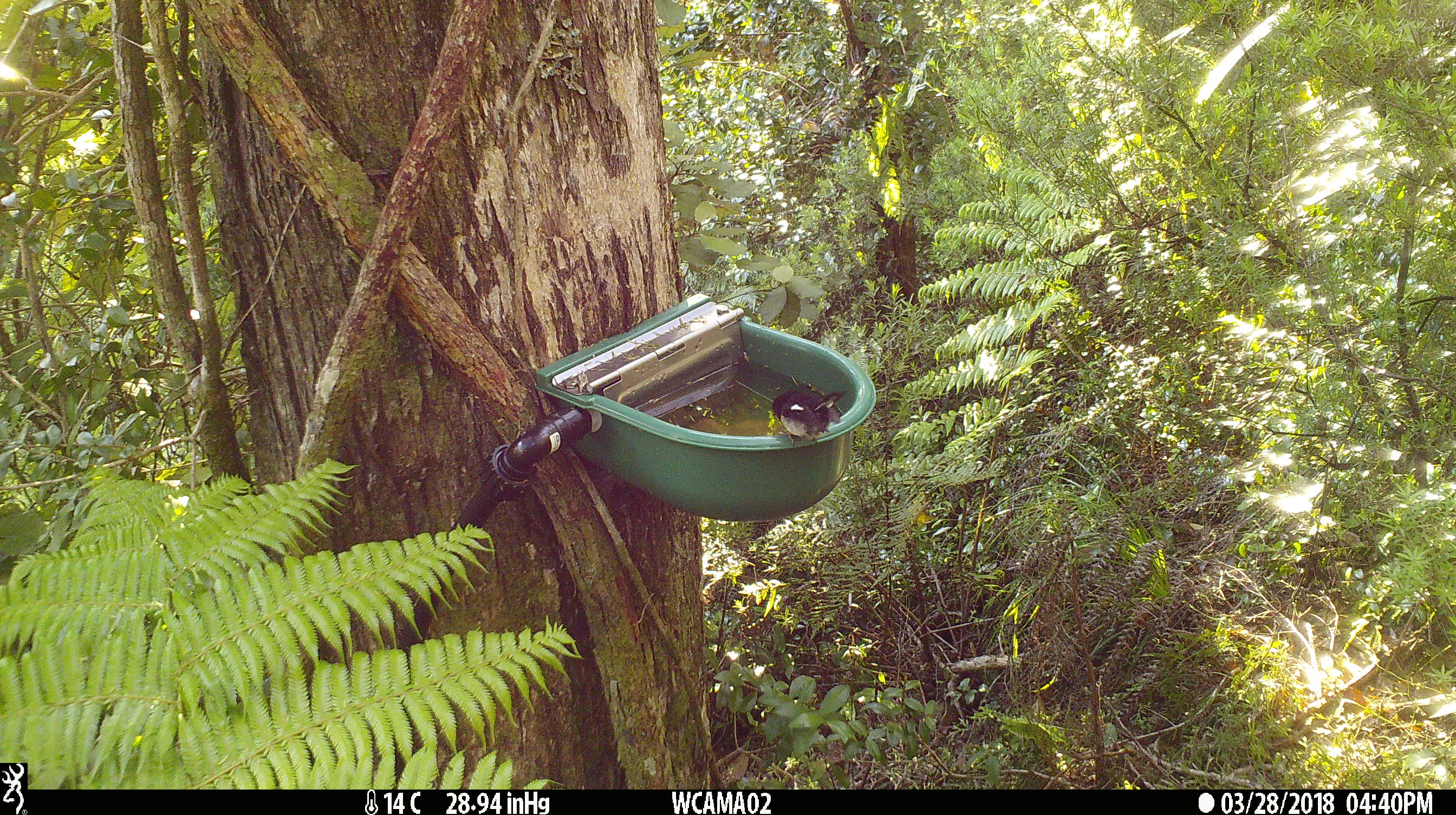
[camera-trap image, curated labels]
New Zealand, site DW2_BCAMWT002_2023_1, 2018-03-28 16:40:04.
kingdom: Animalia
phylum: Chordata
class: Aves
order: Passeriformes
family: Petroicidae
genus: Petroica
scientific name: Petroica macrocephala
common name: tomtit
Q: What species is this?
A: Tomtit (Petroica macrocephala).